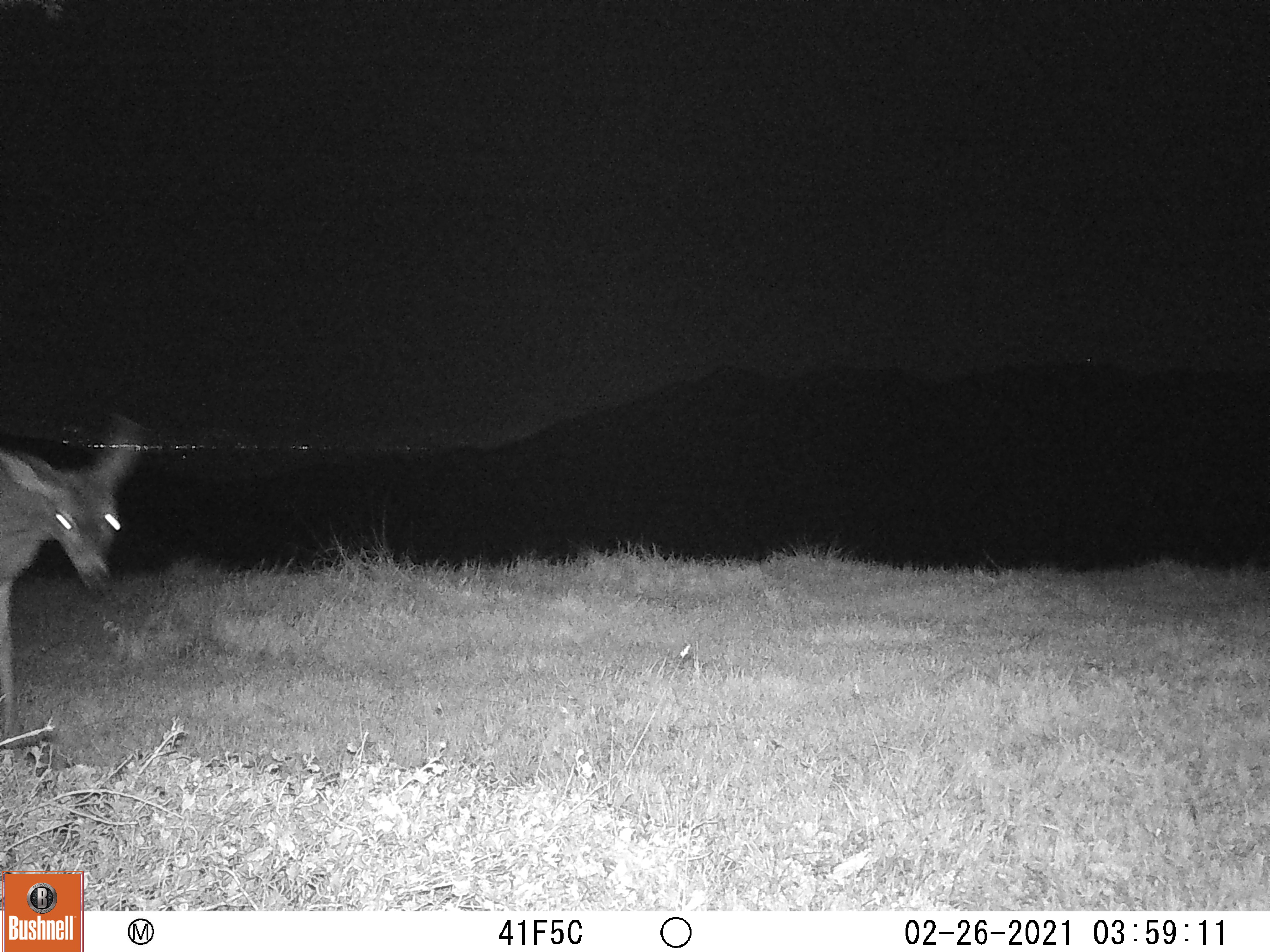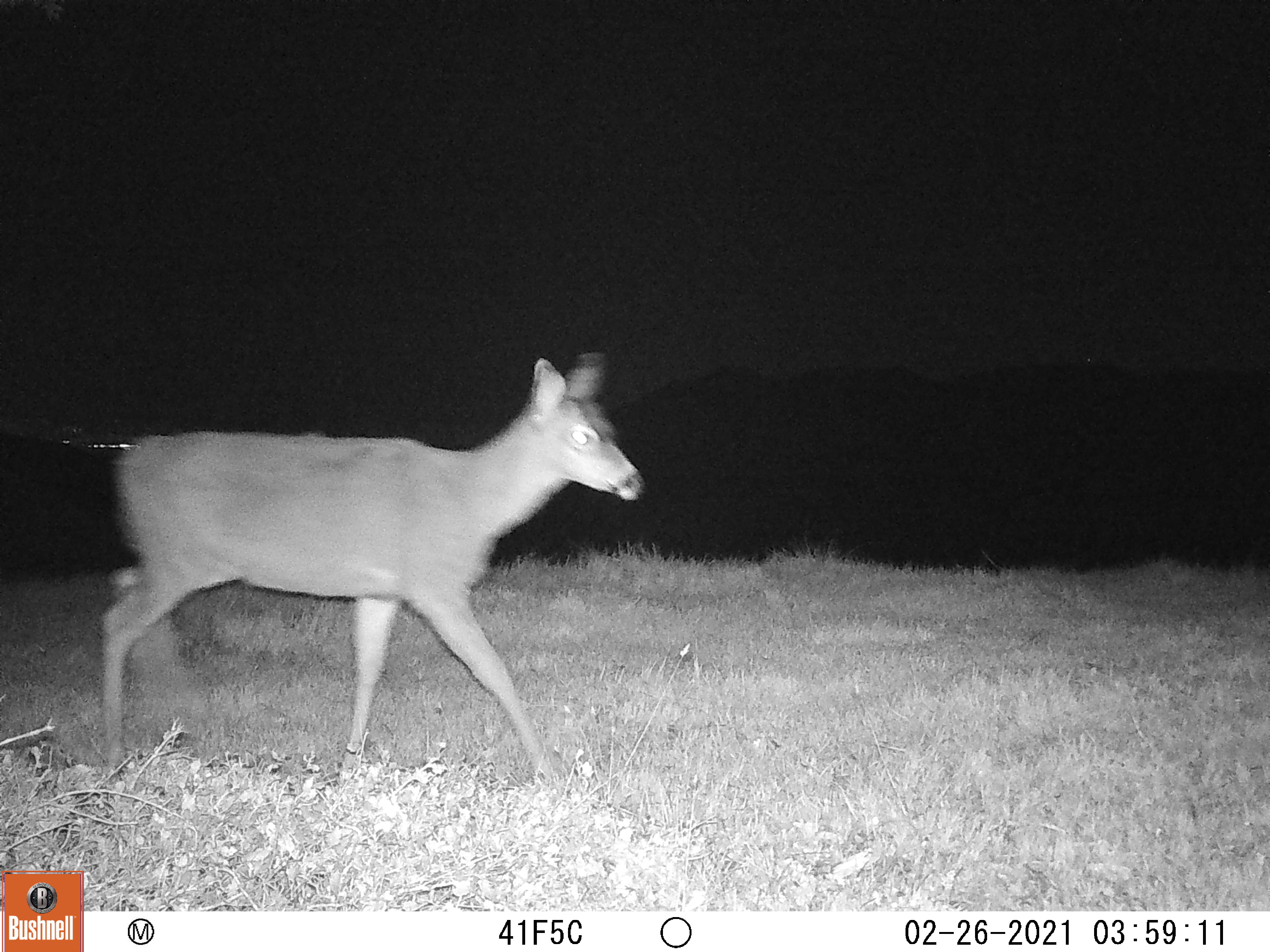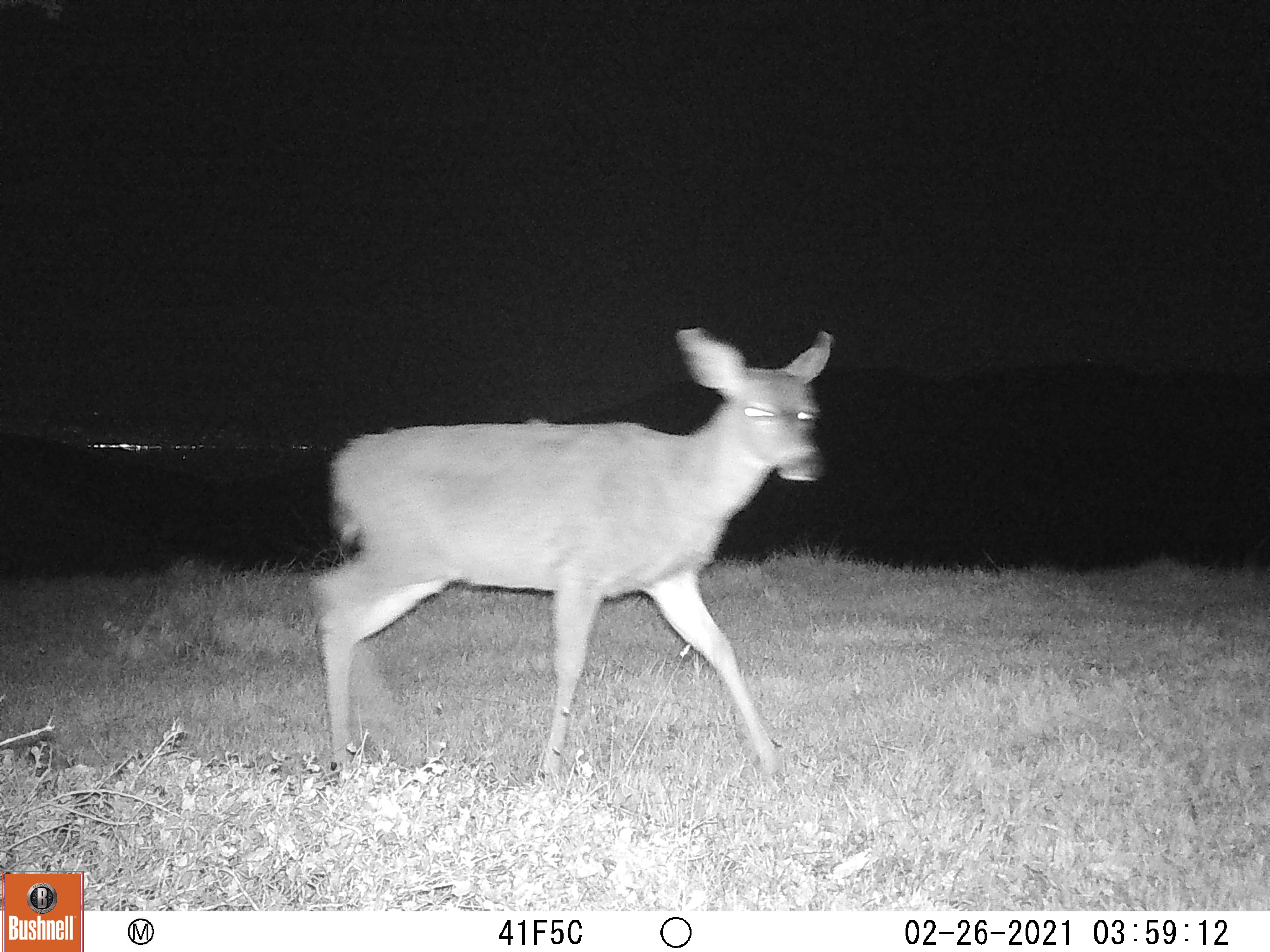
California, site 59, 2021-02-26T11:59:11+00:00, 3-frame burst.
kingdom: Animalia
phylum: Chordata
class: Mammalia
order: Artiodactyla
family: Cervidae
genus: Odocoileus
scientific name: Odocoileus hemionus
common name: mule deer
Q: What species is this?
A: Mule deer (Odocoileus hemionus).